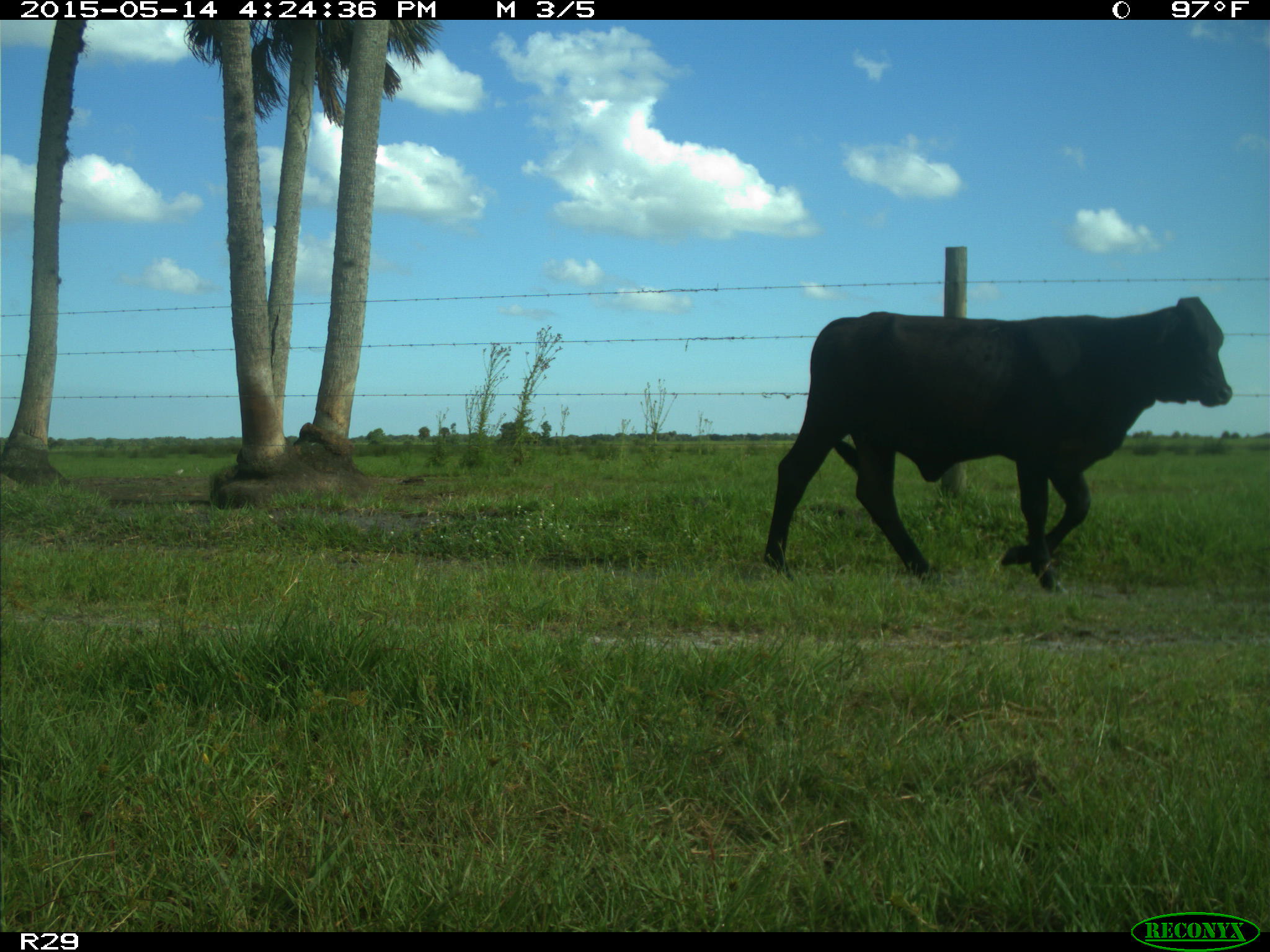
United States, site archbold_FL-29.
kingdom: Animalia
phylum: Chordata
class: Mammalia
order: Artiodactyla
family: Bovidae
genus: Bos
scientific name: Bos taurus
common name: domestic cow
Bos taurus (domestic cow).